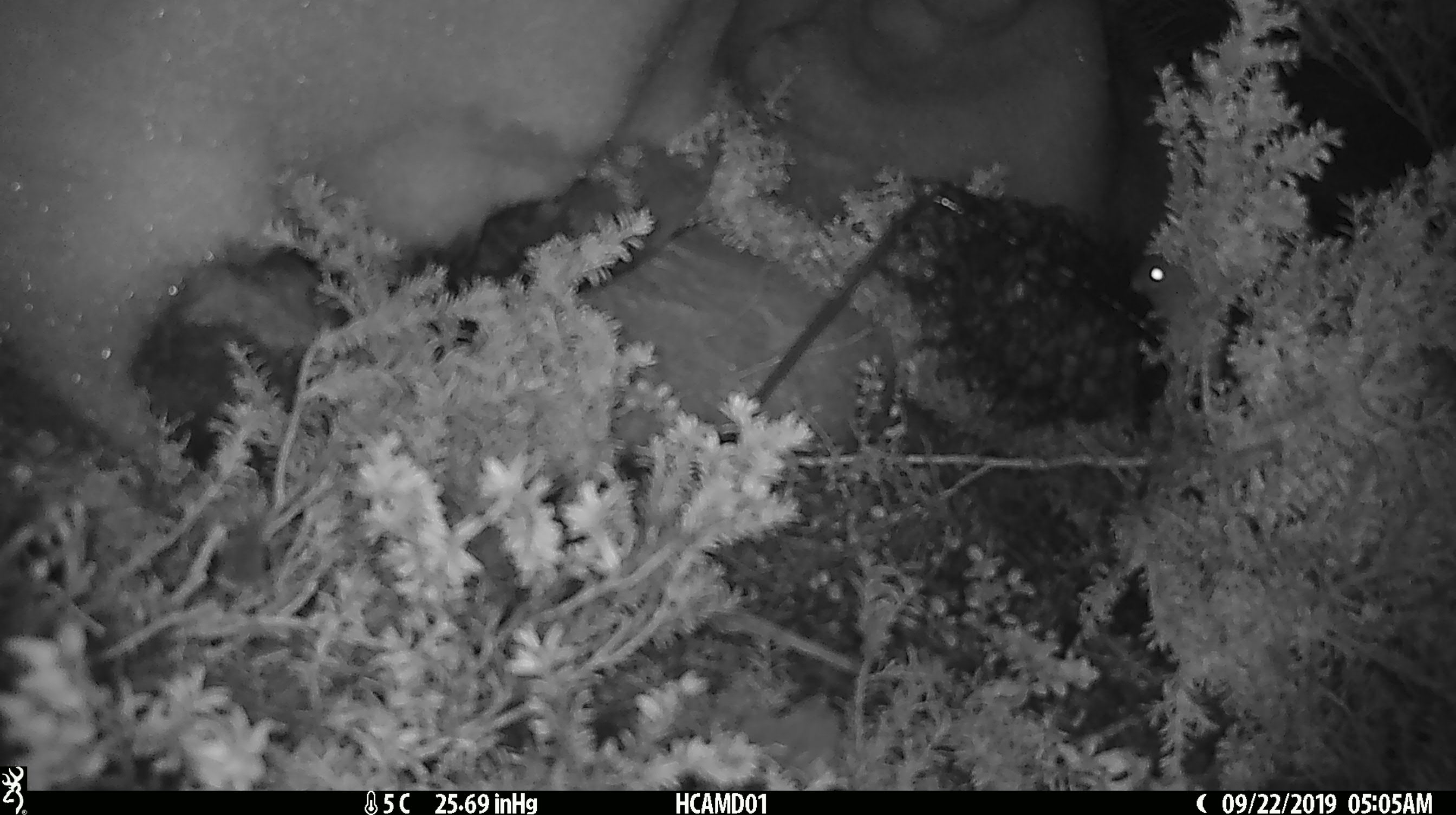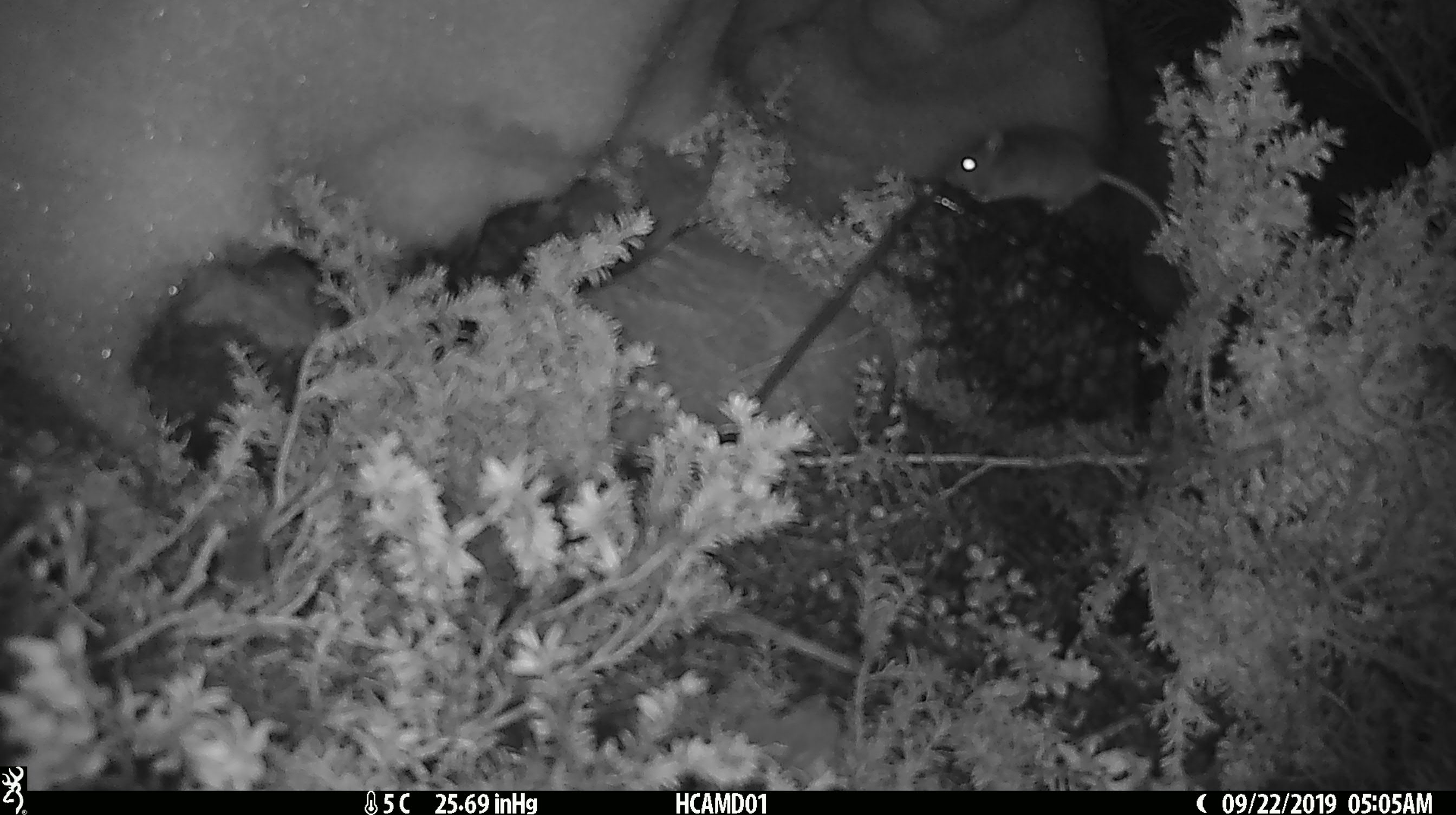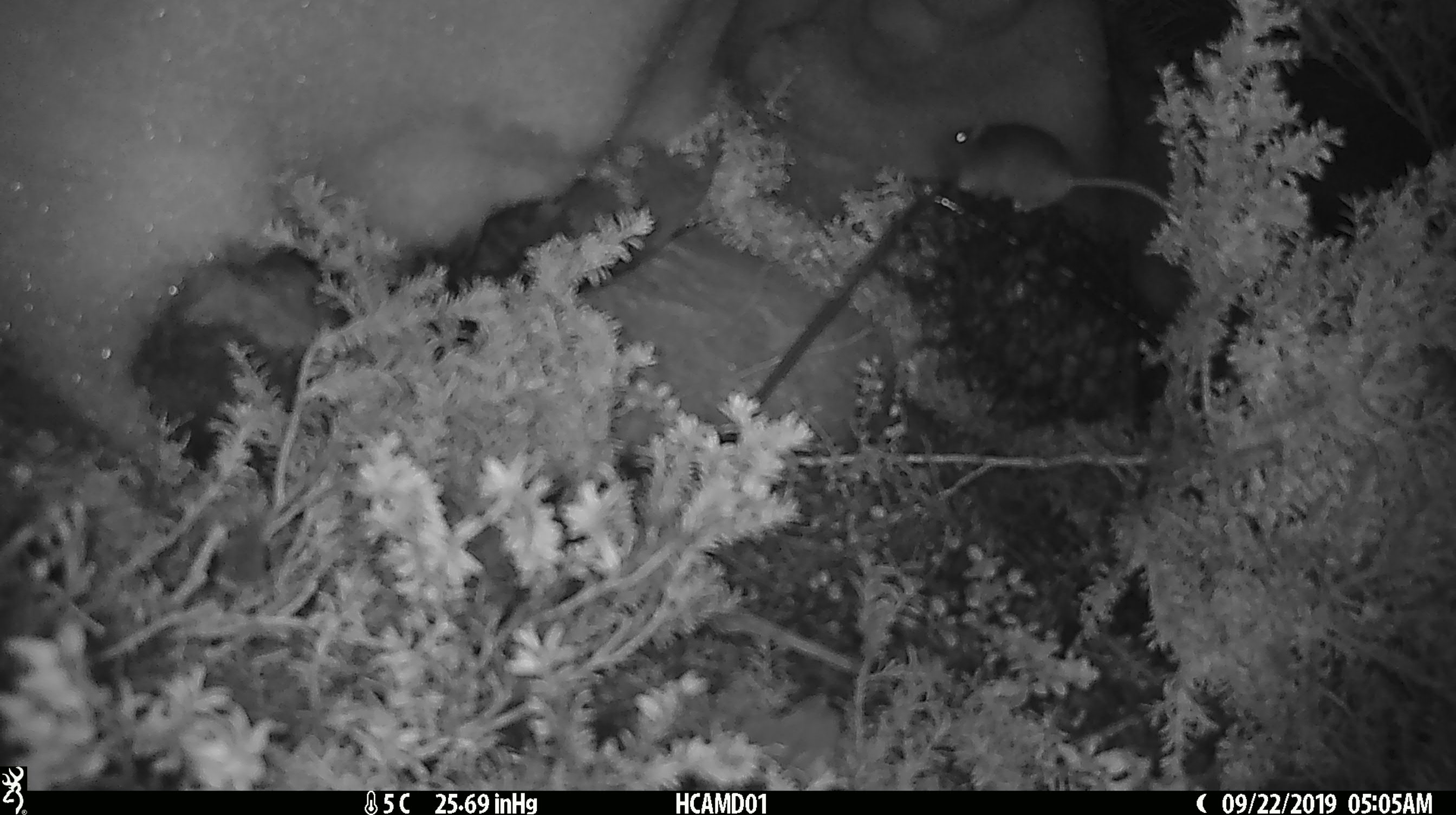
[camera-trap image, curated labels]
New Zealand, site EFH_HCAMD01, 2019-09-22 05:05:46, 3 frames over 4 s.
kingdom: Animalia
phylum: Chordata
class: Mammalia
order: Rodentia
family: Muridae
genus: Mus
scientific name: Mus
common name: mouse